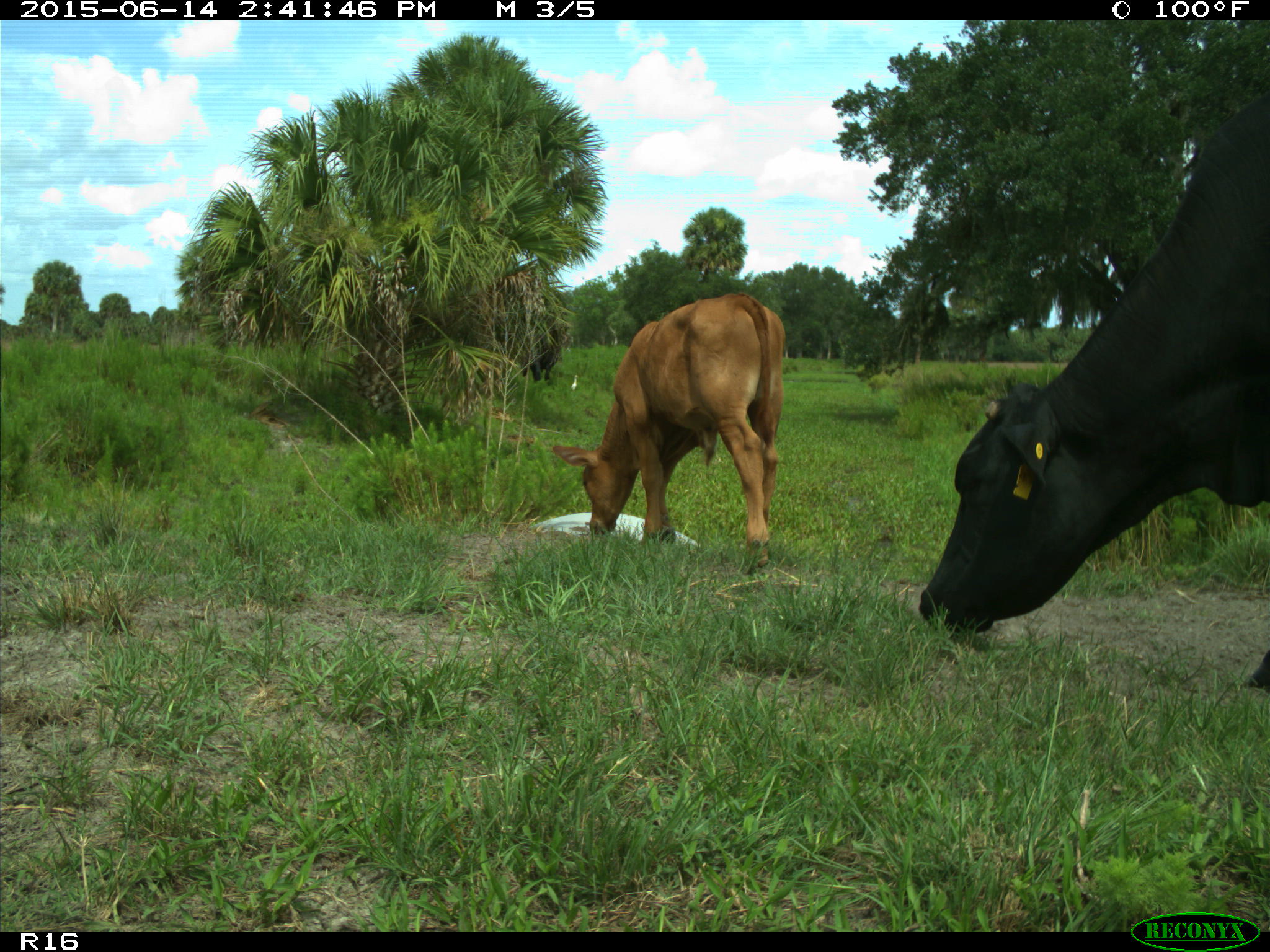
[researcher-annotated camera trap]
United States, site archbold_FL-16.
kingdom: Animalia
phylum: Chordata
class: Mammalia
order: Artiodactyla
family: Bovidae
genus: Bos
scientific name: Bos taurus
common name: domestic cow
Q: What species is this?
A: Bos taurus (domestic cow).